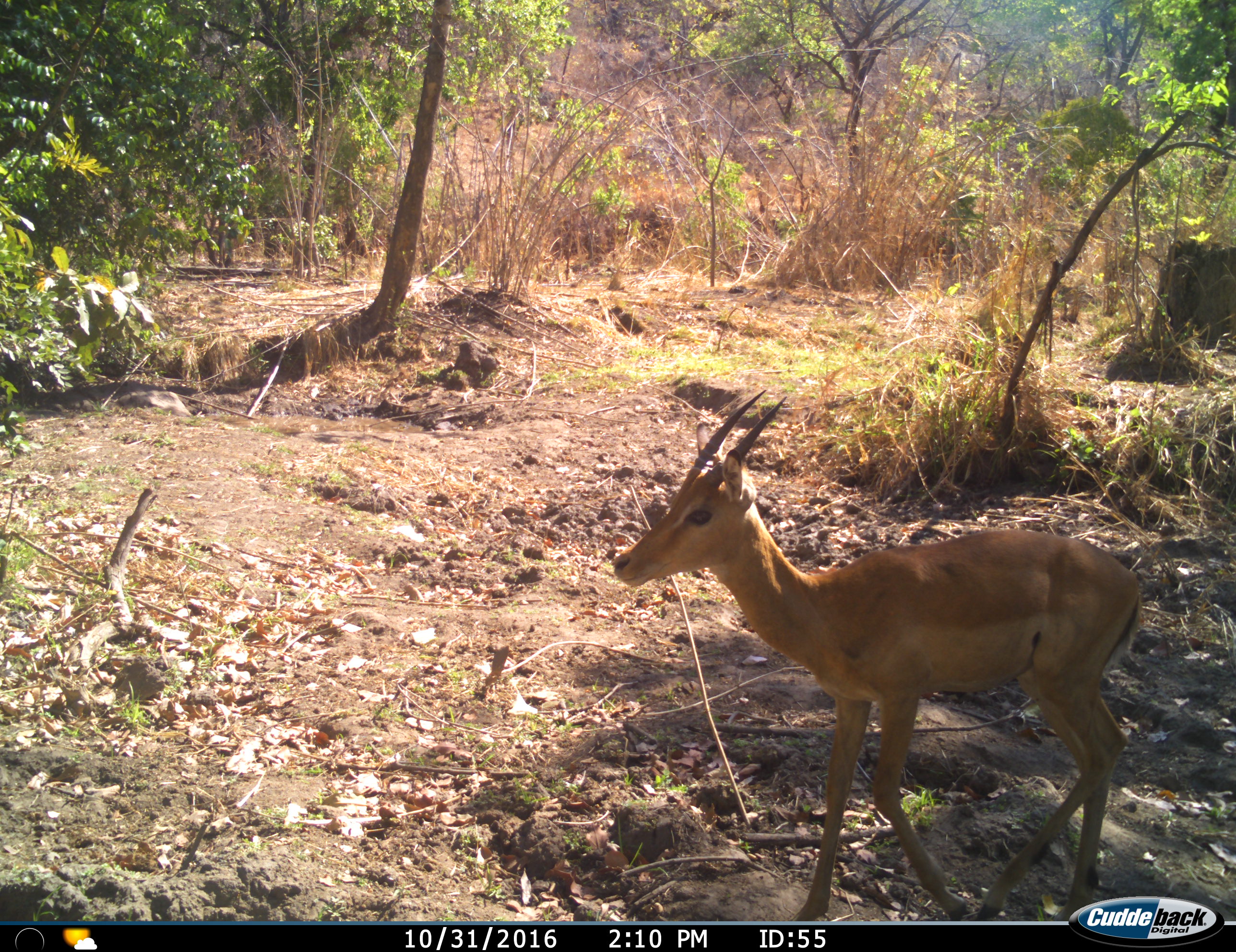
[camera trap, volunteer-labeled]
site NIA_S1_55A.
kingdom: Animalia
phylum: Chordata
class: Mammalia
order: Artiodactyla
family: Bovidae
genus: Aepyceros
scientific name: Aepyceros melampus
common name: impala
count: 1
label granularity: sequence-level